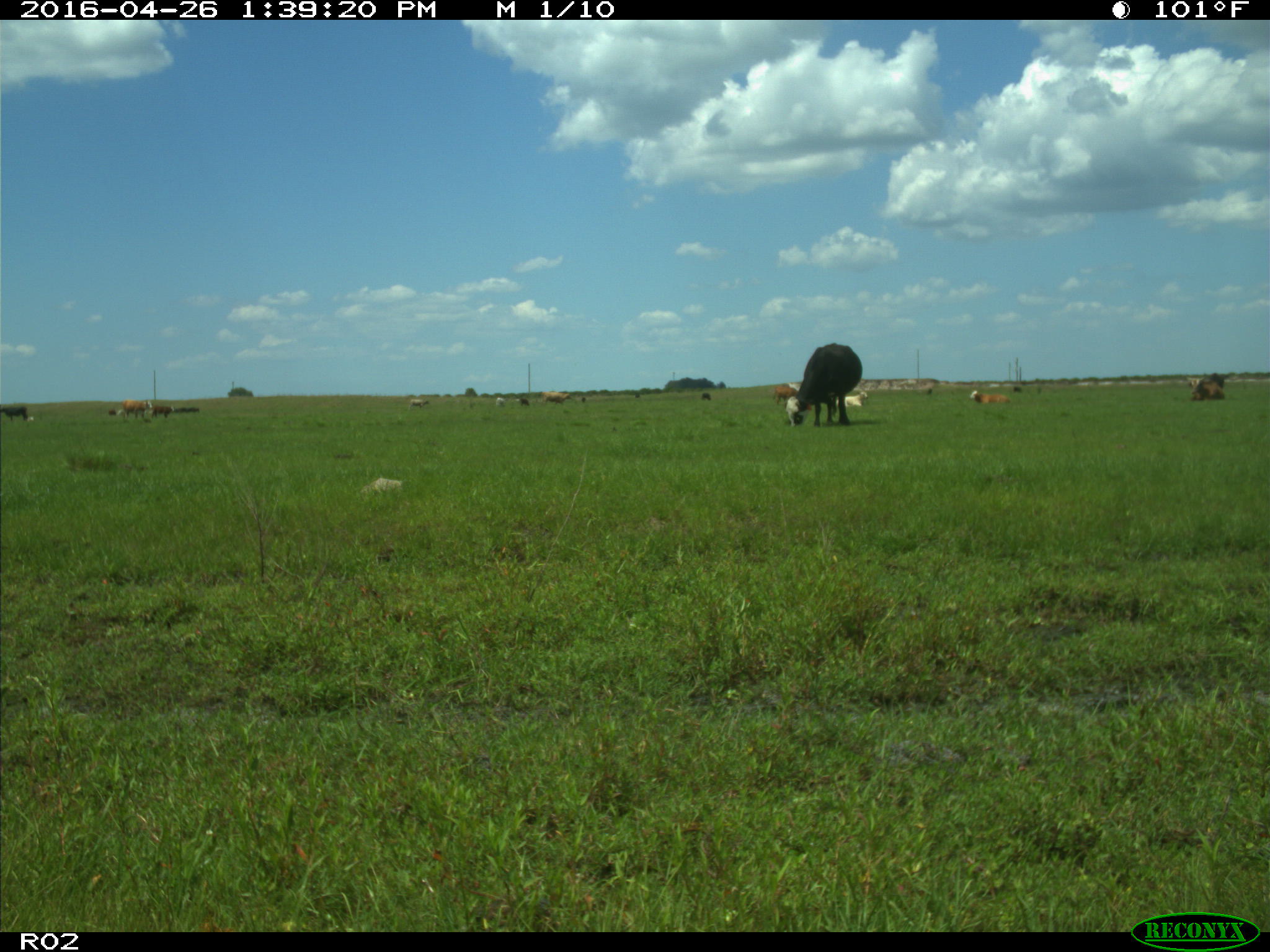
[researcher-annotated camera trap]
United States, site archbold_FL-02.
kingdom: Animalia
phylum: Chordata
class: Mammalia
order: Artiodactyla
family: Bovidae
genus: Bos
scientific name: Bos taurus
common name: domestic cow